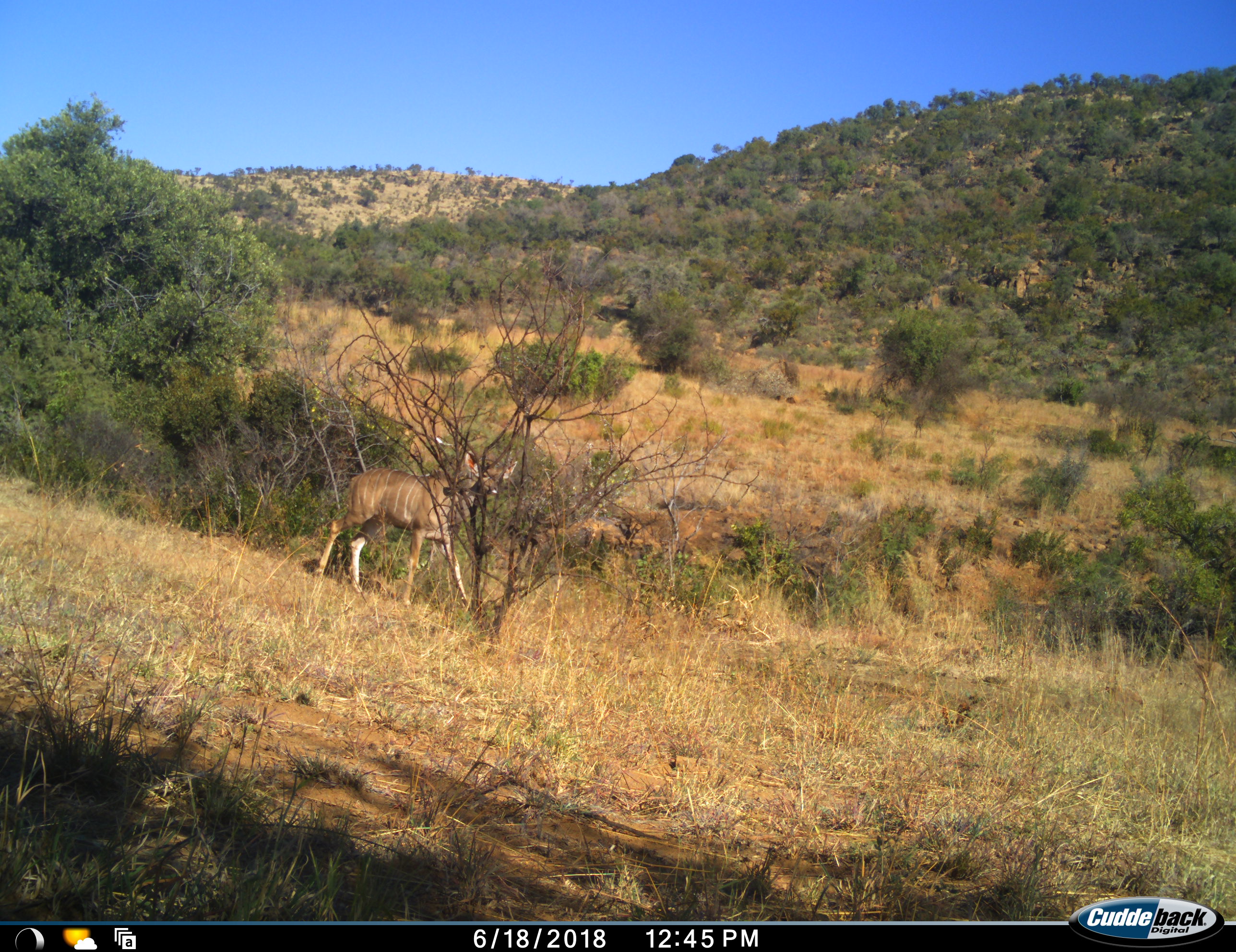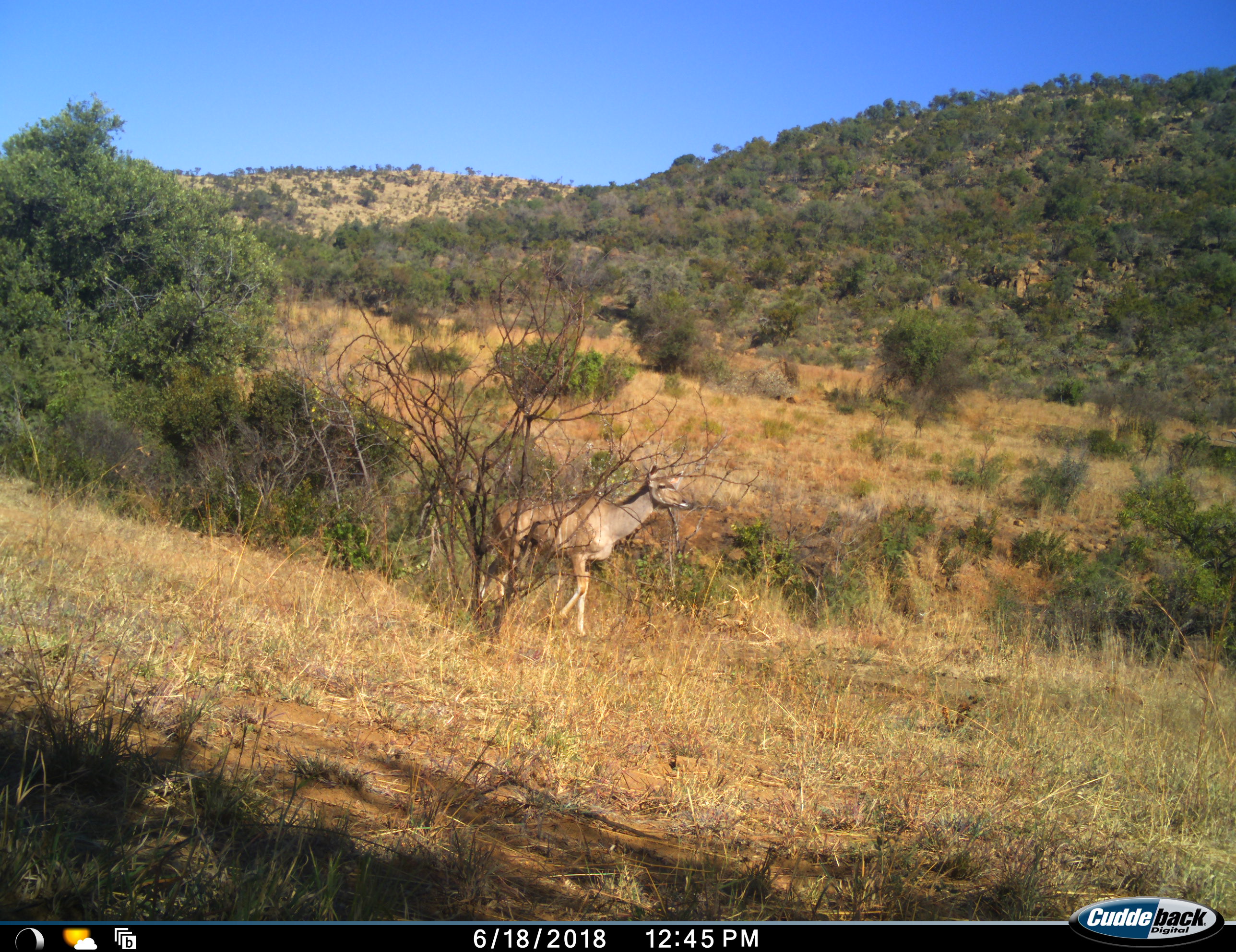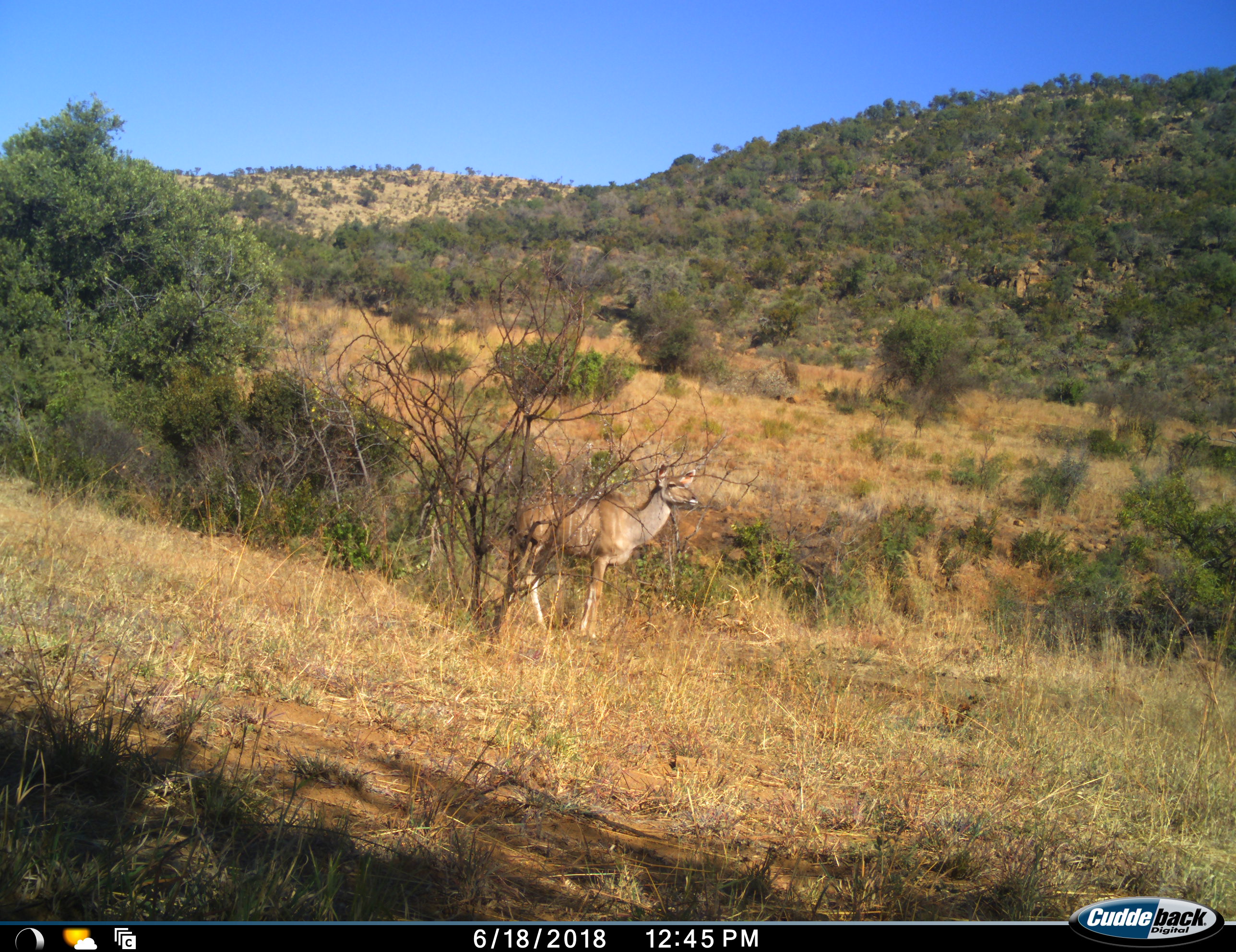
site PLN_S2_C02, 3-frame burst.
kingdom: Animalia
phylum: Chordata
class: Mammalia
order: Artiodactyla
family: Bovidae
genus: Tragelaphus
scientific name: Tragelaphus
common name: kudu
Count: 1.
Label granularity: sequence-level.